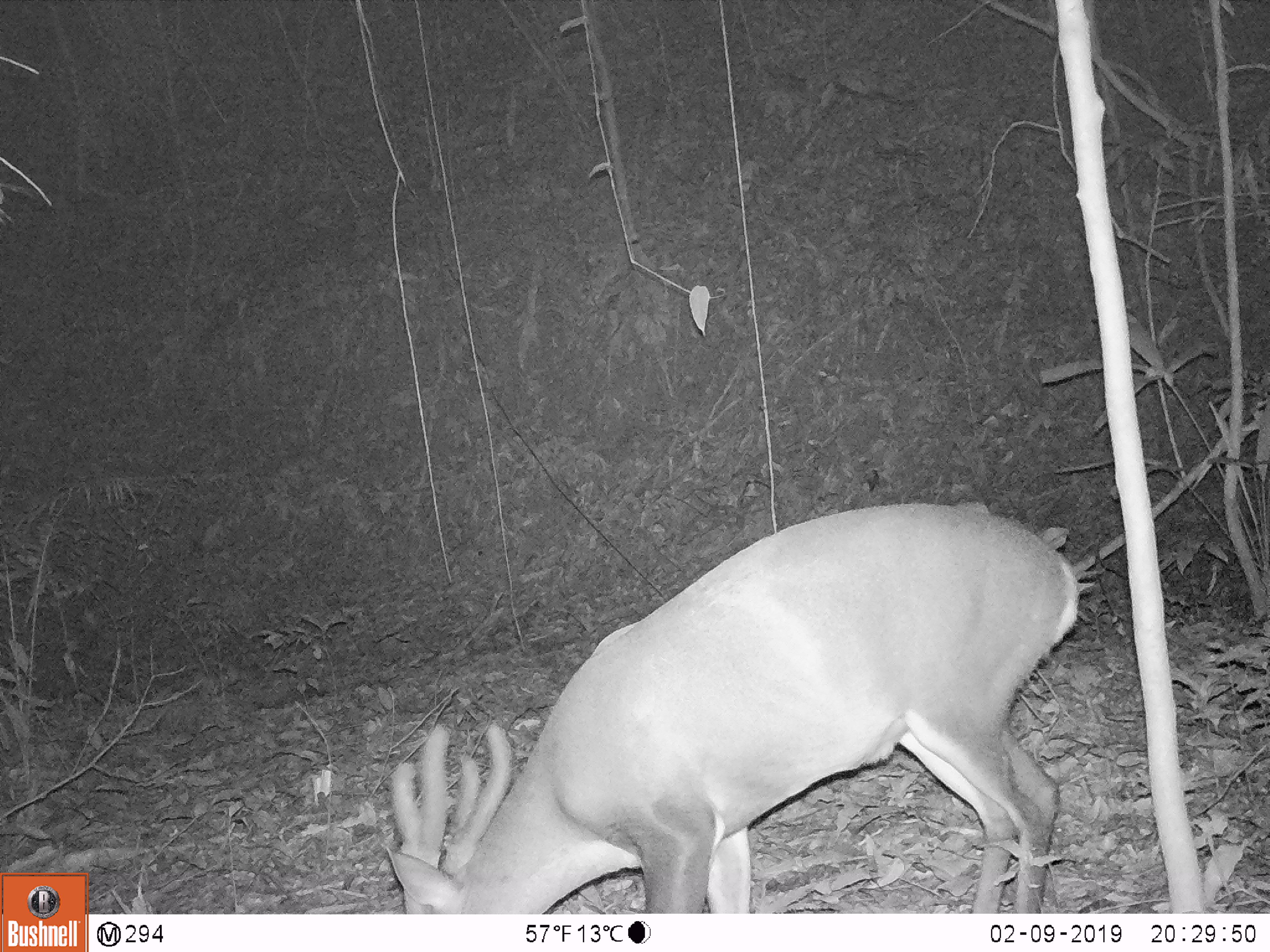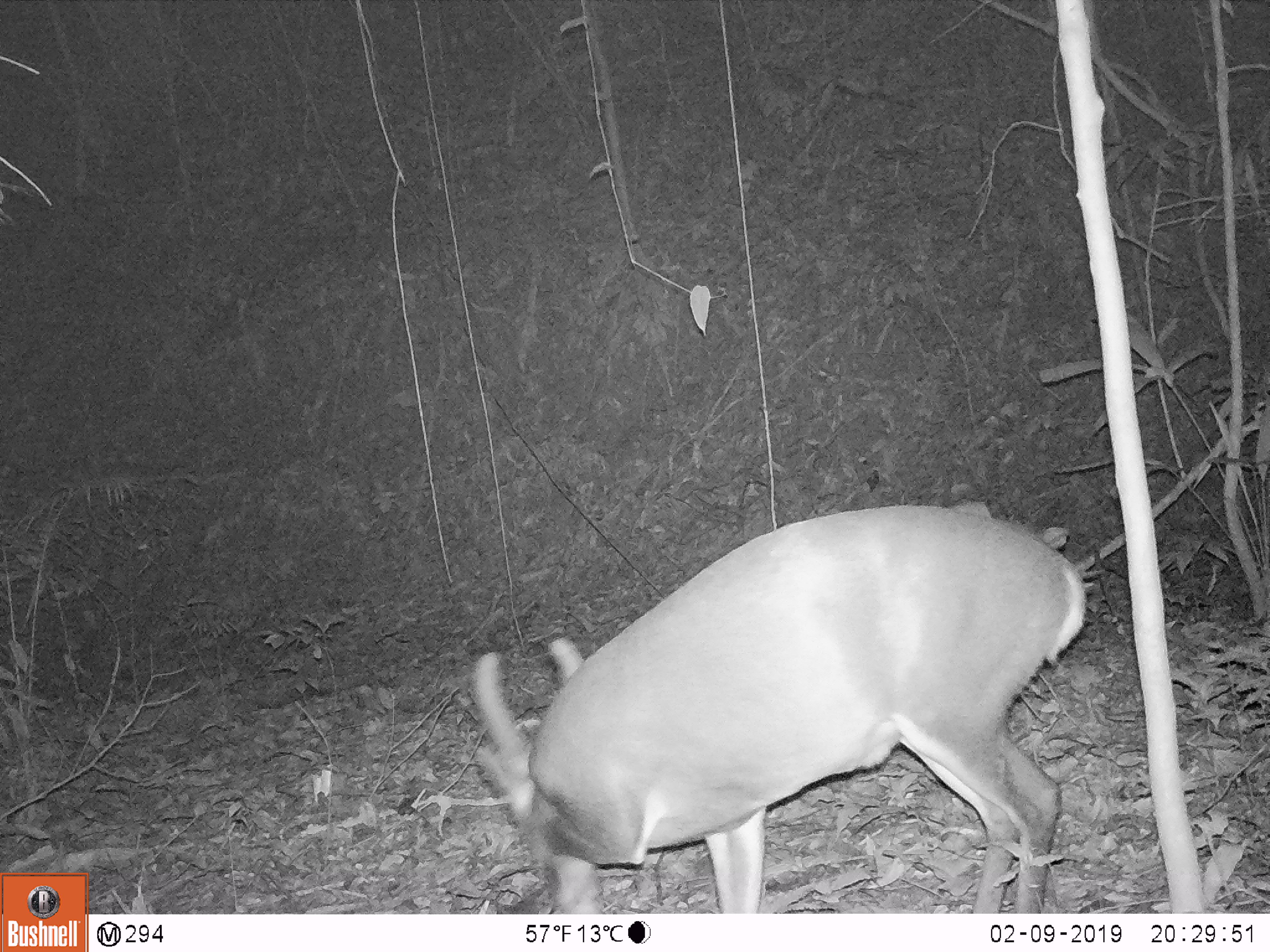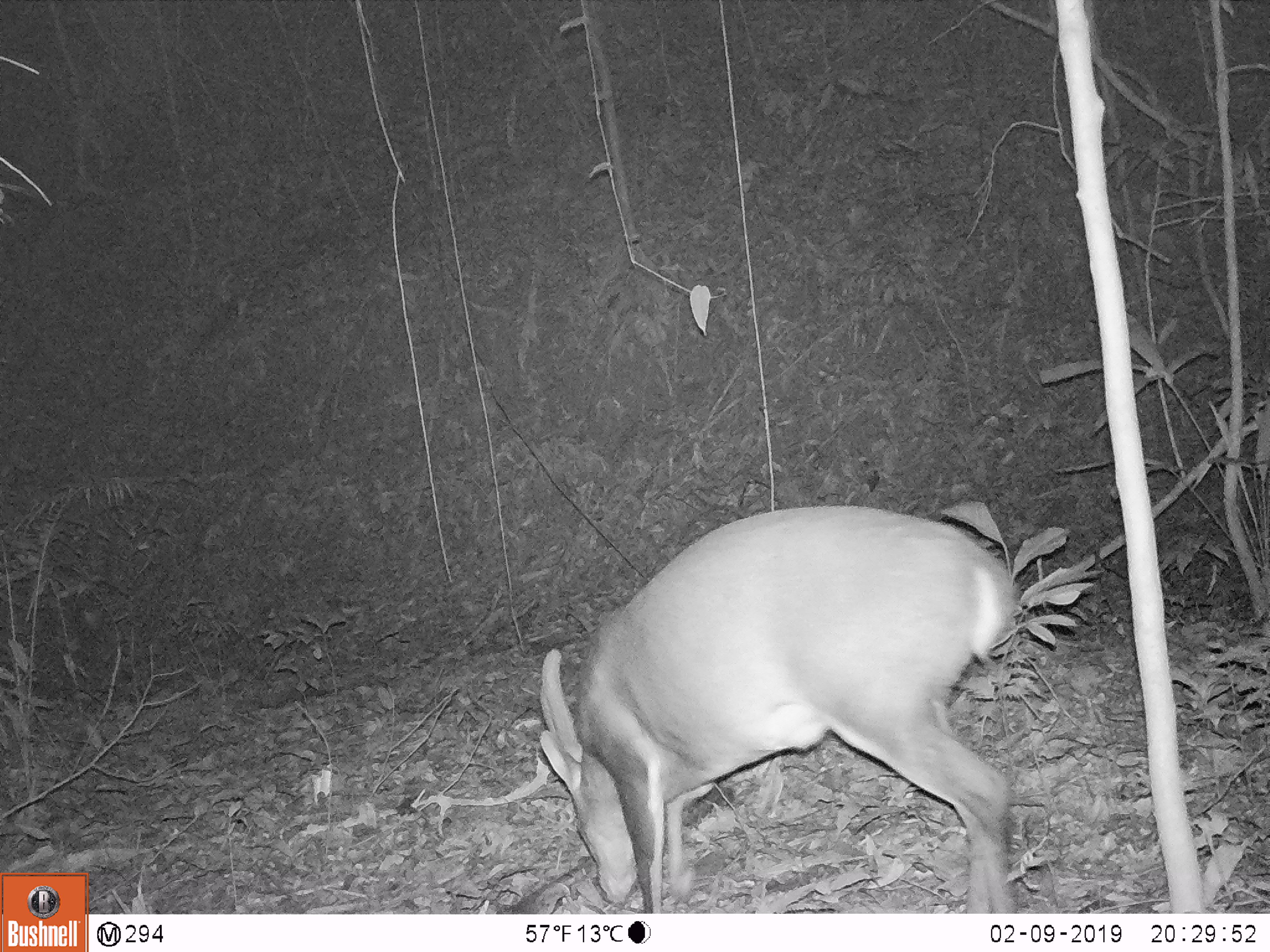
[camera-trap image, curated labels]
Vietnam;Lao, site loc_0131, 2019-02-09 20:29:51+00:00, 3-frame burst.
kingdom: Animalia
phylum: Chordata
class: Mammalia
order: Artiodactyla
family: Cervidae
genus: Muntiacus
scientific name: Muntiacus vuquangensis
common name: large-antlered muntjac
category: large antlered muntjac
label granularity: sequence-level